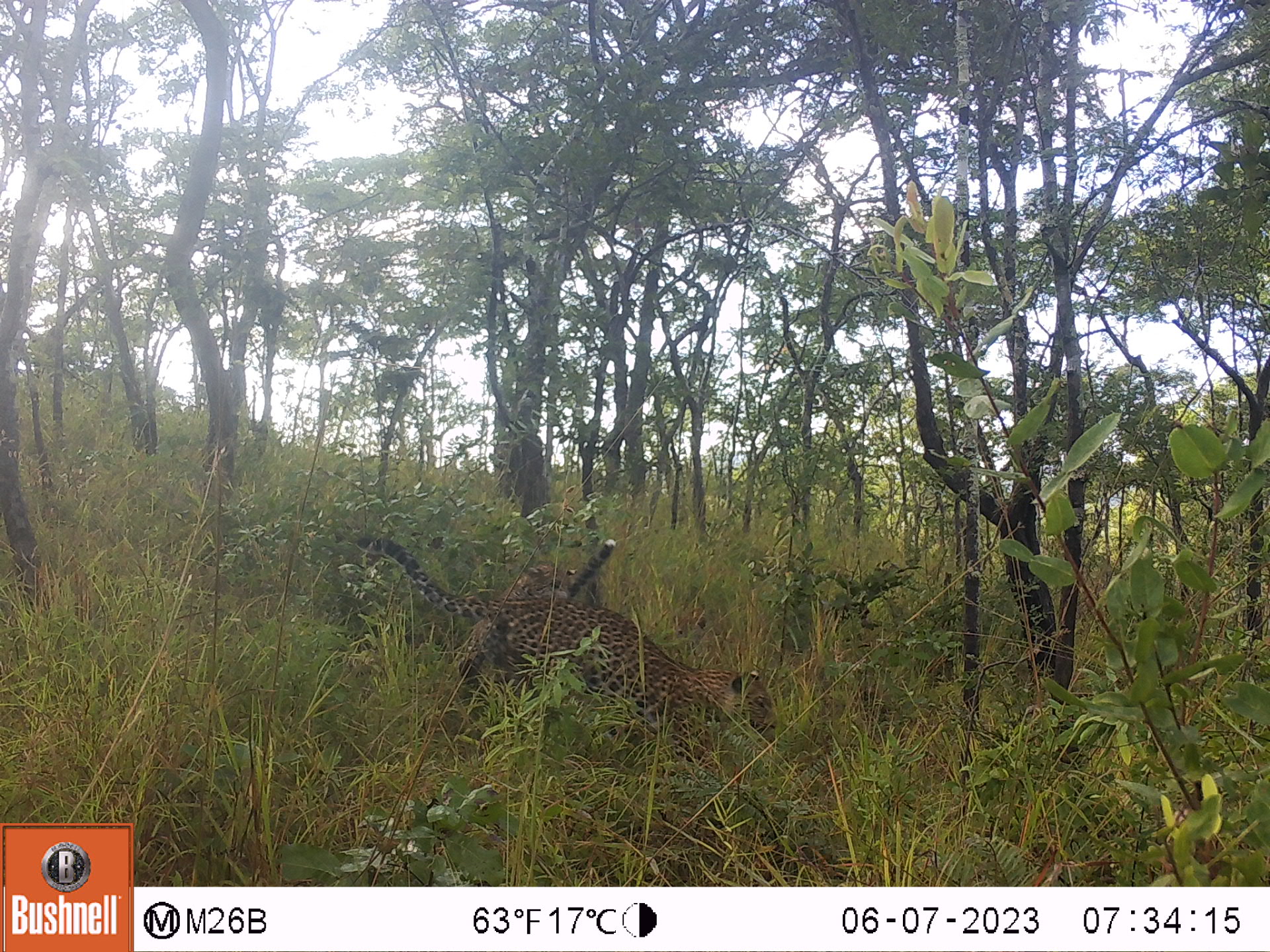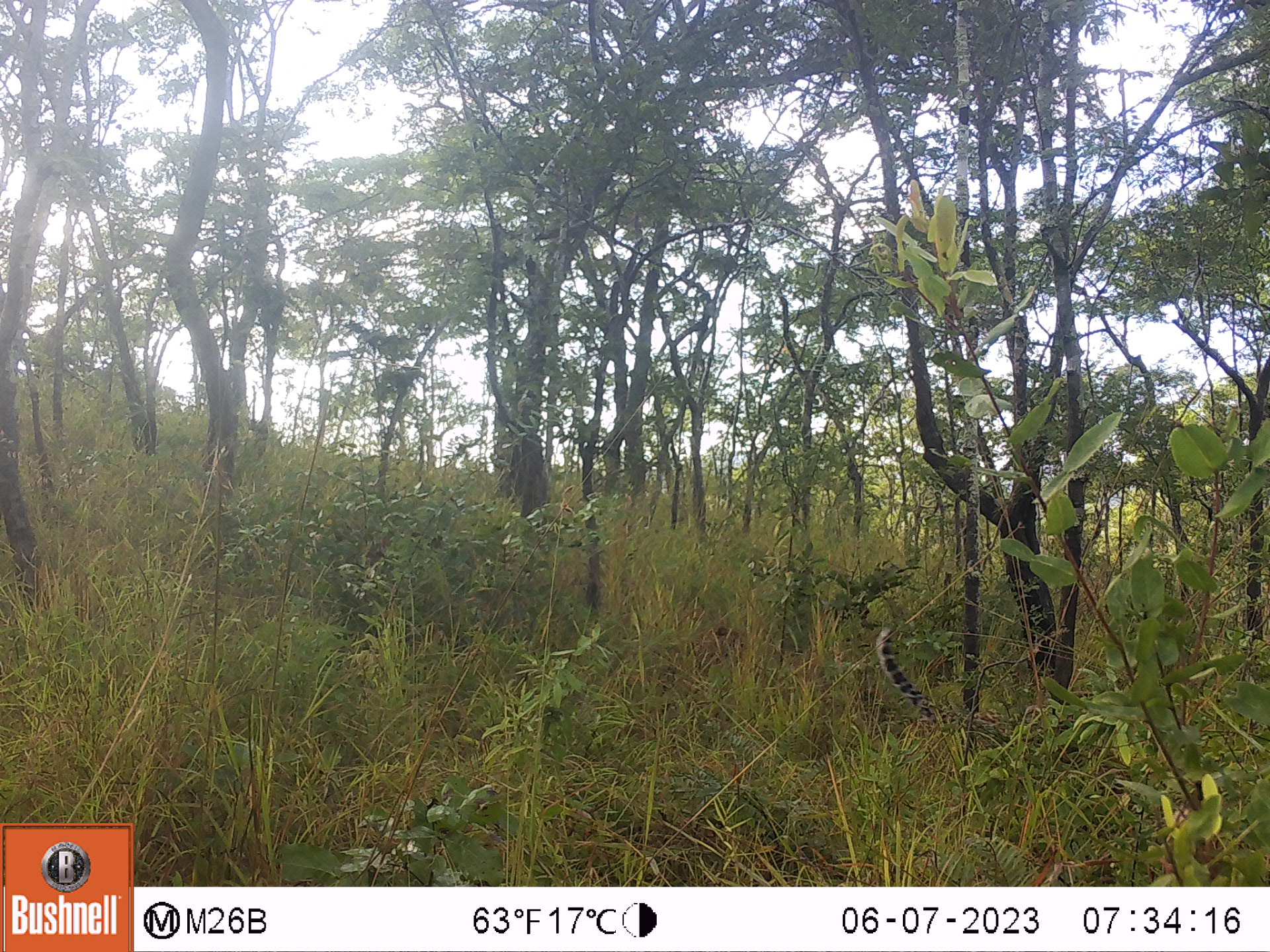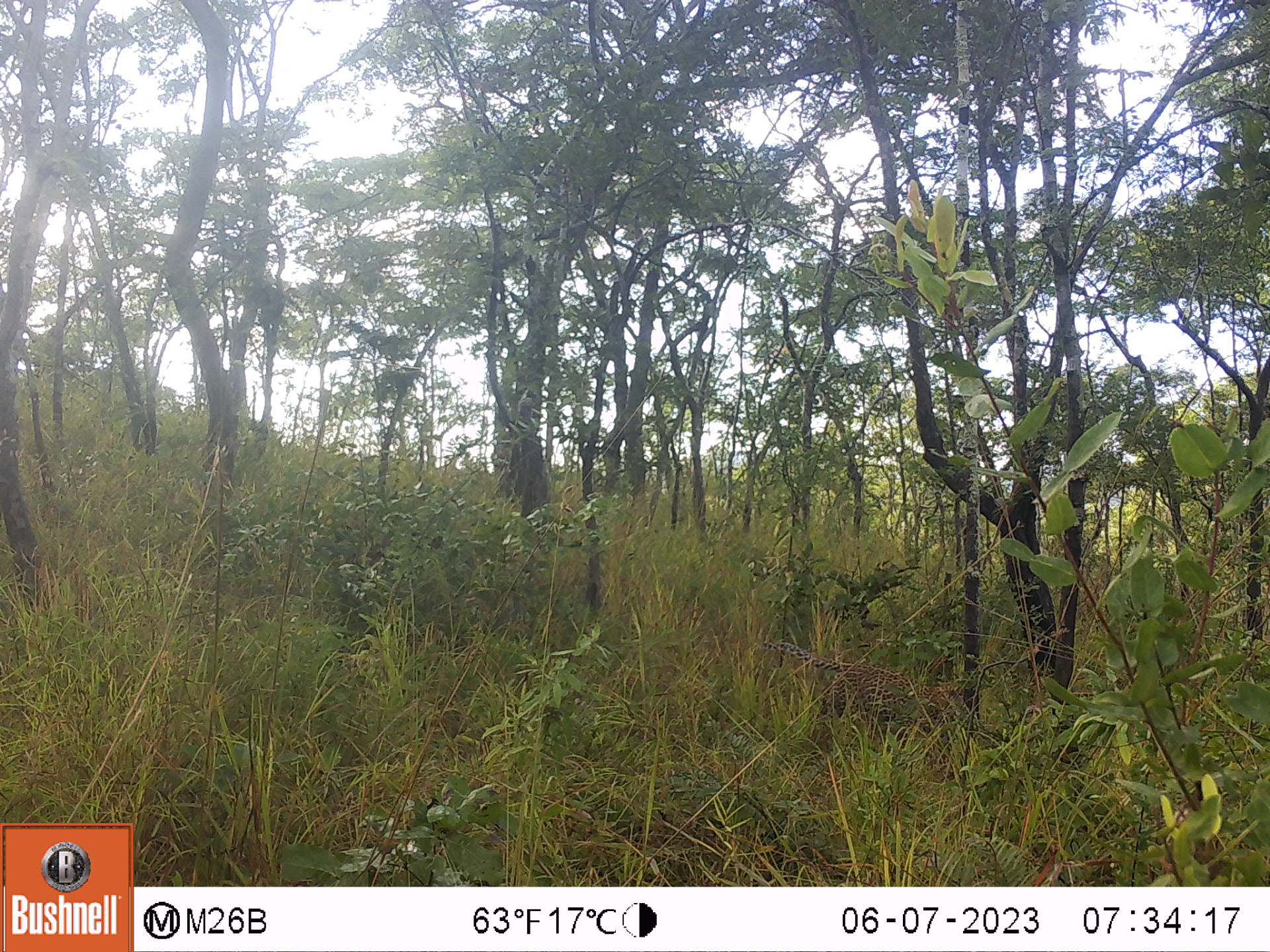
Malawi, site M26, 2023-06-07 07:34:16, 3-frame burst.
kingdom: Animalia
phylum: Chordata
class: Mammalia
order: Carnivora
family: Felidae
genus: Panthera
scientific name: Panthera pardus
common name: leopard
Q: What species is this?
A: Leopard (Panthera pardus).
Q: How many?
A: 2.